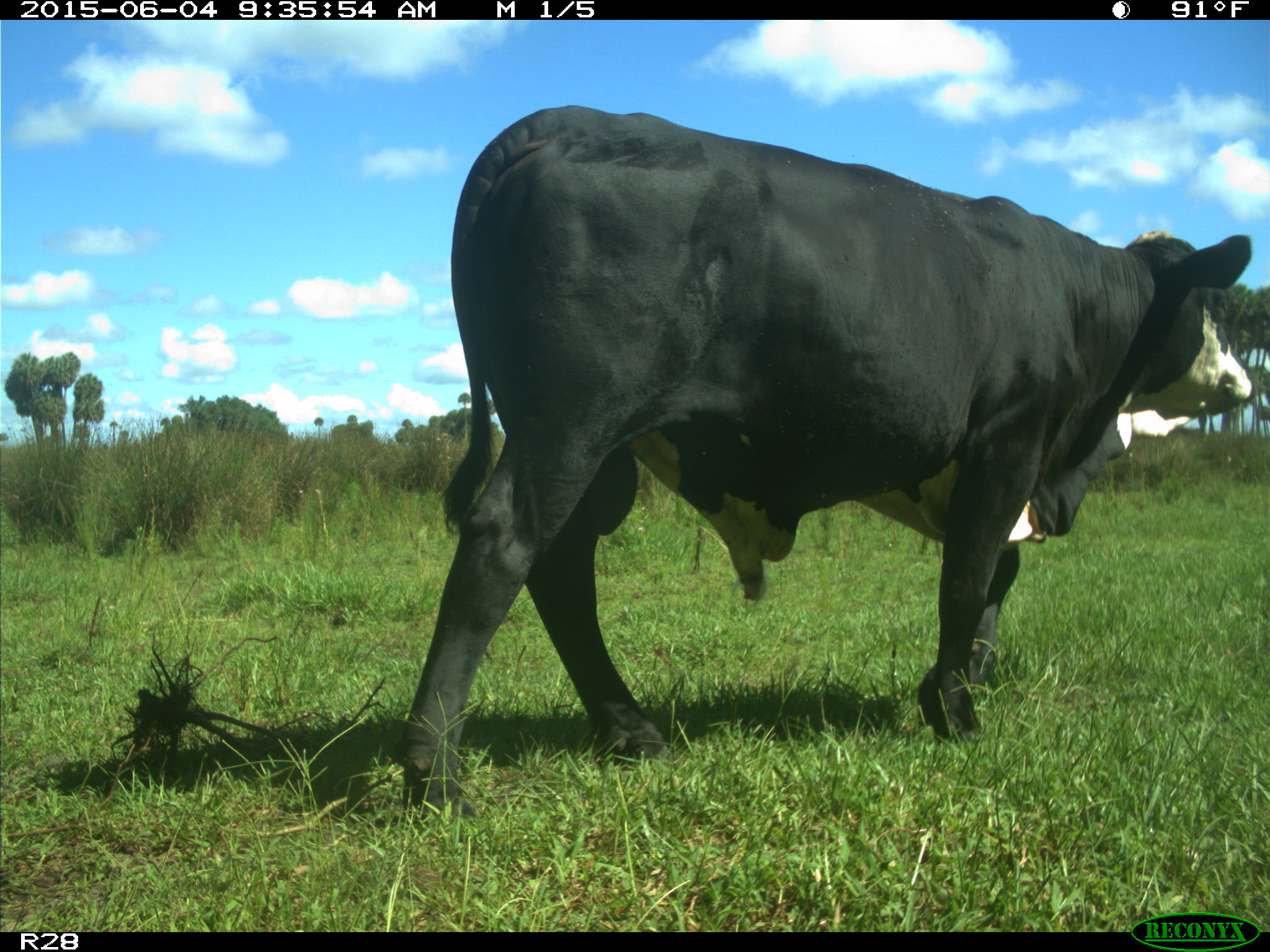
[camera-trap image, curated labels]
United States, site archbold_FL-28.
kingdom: Animalia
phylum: Chordata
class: Mammalia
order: Artiodactyla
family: Bovidae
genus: Bos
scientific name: Bos taurus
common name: domestic cow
Bos taurus (domestic cow).